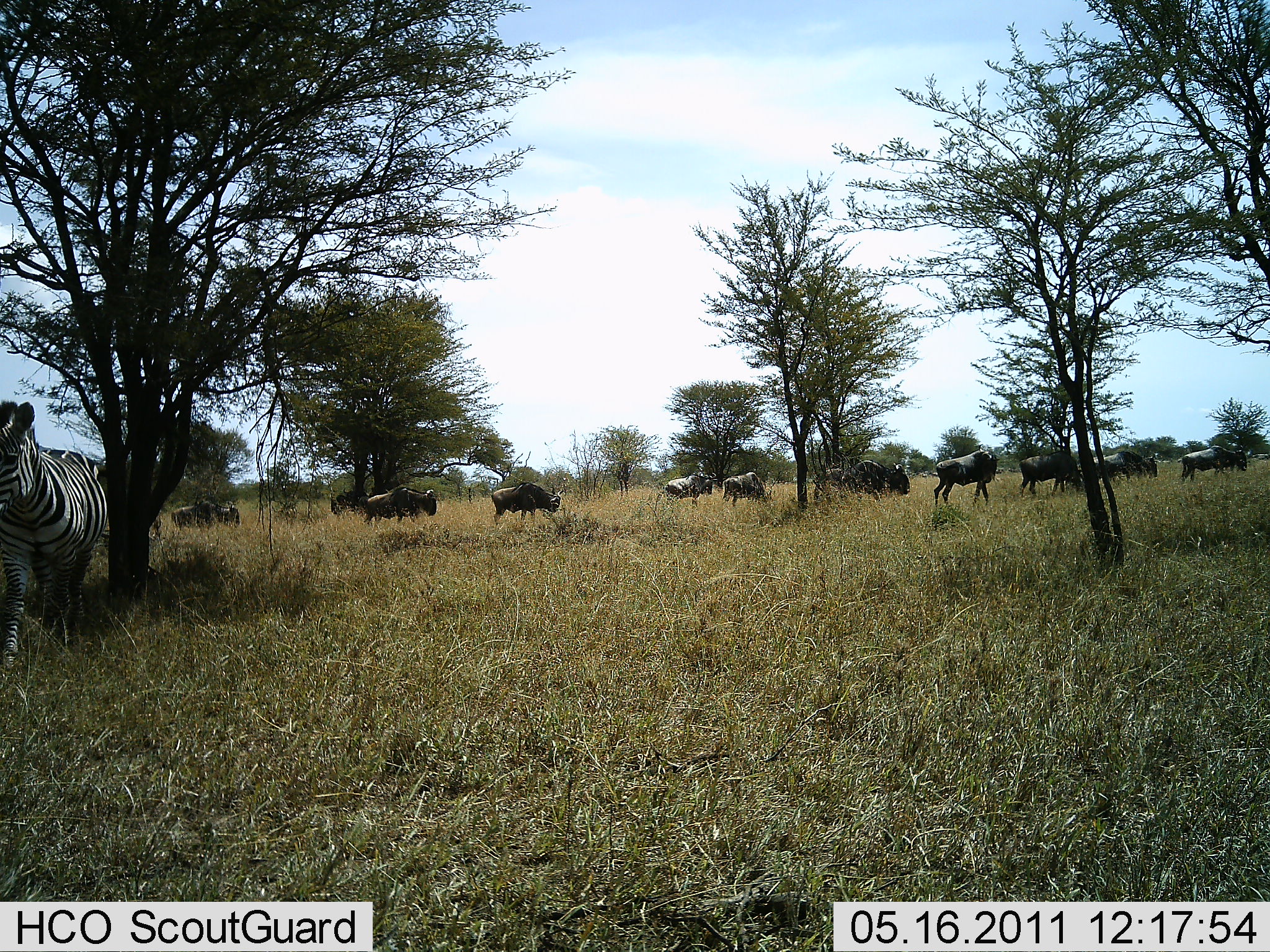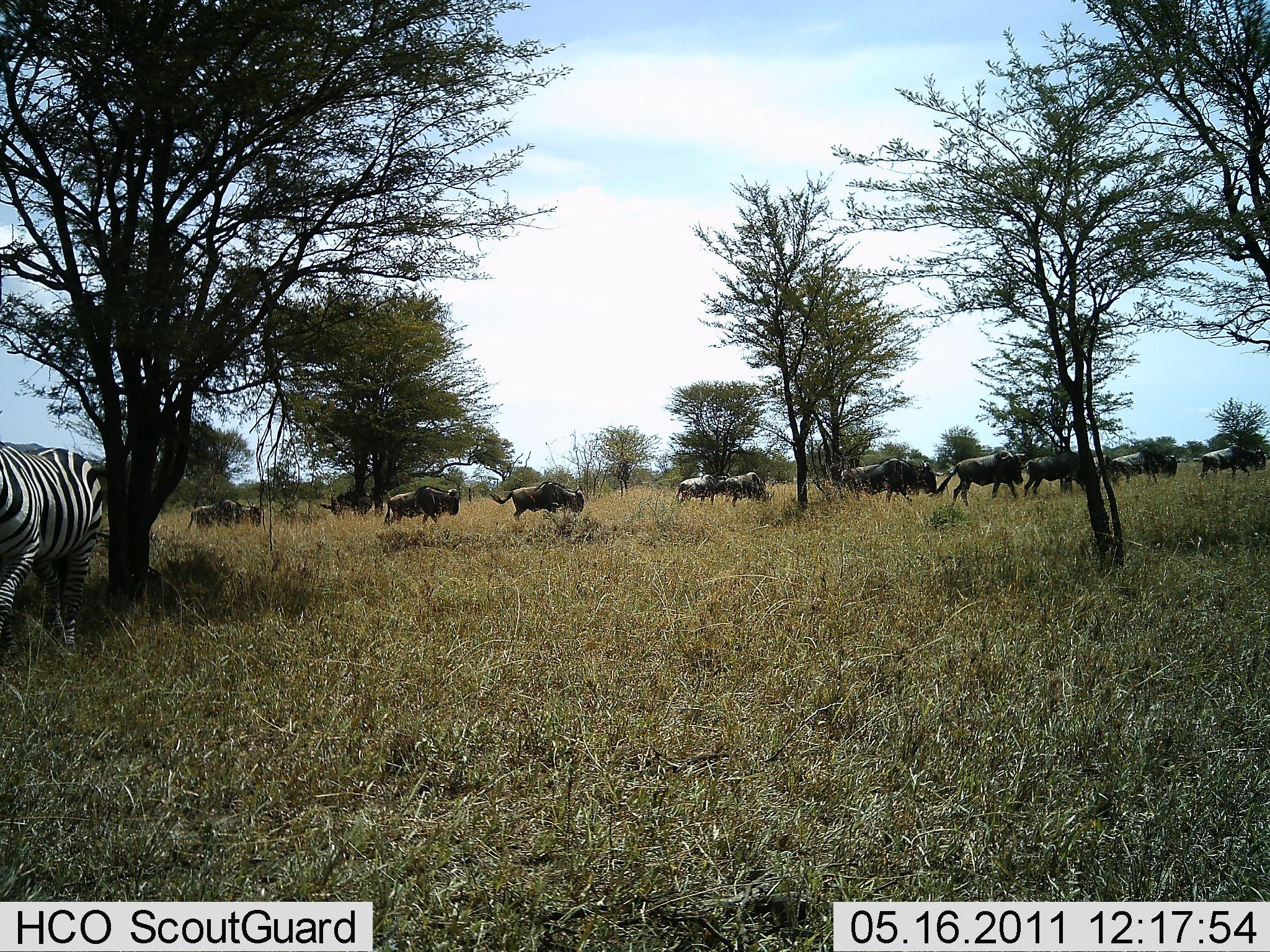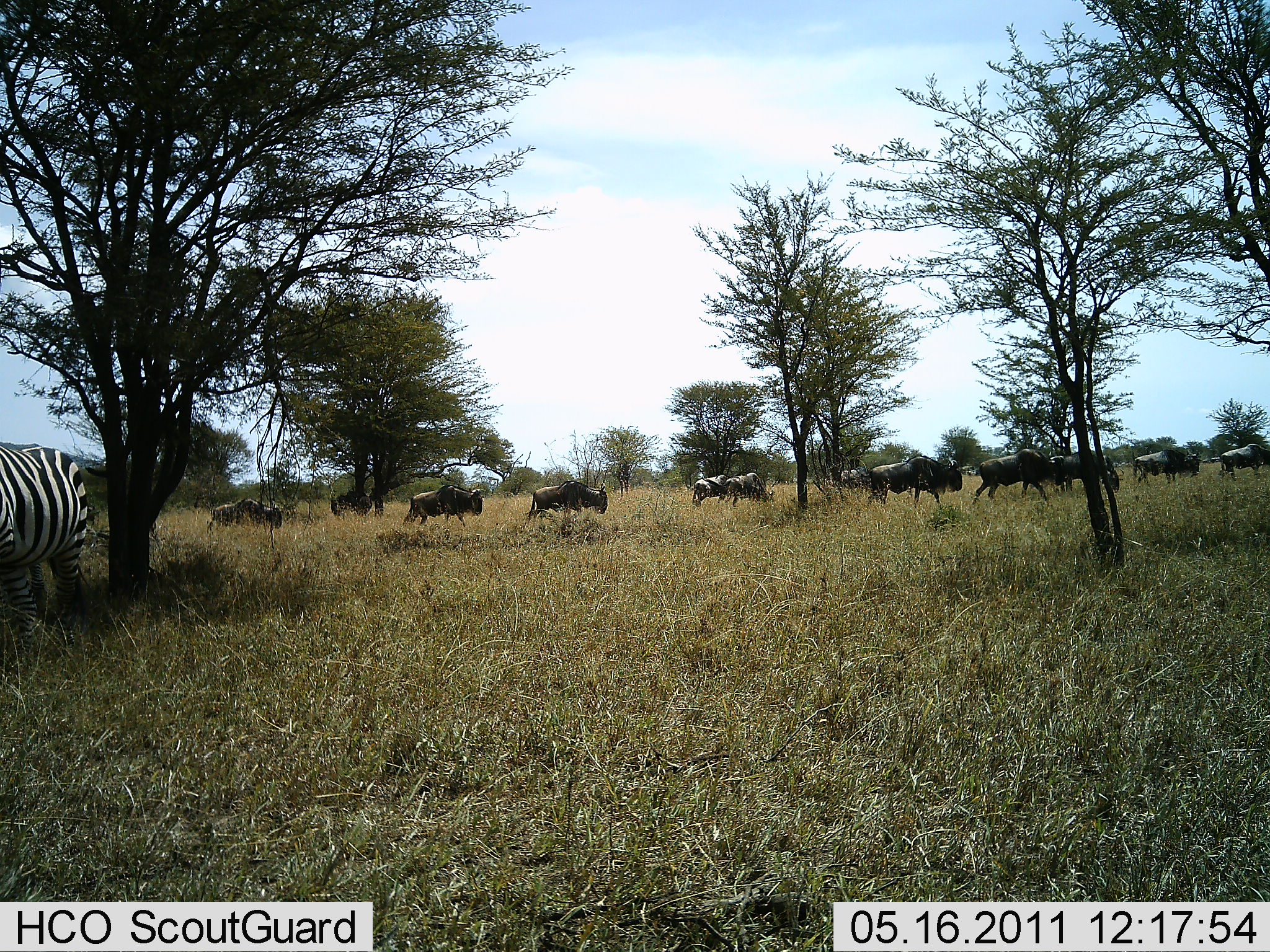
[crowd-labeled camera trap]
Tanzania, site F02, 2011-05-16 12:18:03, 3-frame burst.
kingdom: Animalia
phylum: Chordata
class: Mammalia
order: Artiodactyla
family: Bovidae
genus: Connochaetes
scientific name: Connochaetes taurinus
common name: blue wildebeest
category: wildebeest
Wildebeest (blue wildebeest) (Connochaetes taurinus), count 11-50. Behavior (volunteer vote fractions): standing 15%, resting 0%, moving 85%, interacting 0%. Young present (vote fraction): 0%. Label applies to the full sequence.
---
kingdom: Animalia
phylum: Chordata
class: Mammalia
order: Perissodactyla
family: Equidae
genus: Equus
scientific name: Equus quagga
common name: plains zebra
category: zebra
Zebra (plains zebra) (Equus quagga), count 1. Behavior (volunteer vote fractions): standing 45%, resting 0%, moving 73%, interacting 0%. Young present (vote fraction): 0%. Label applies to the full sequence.